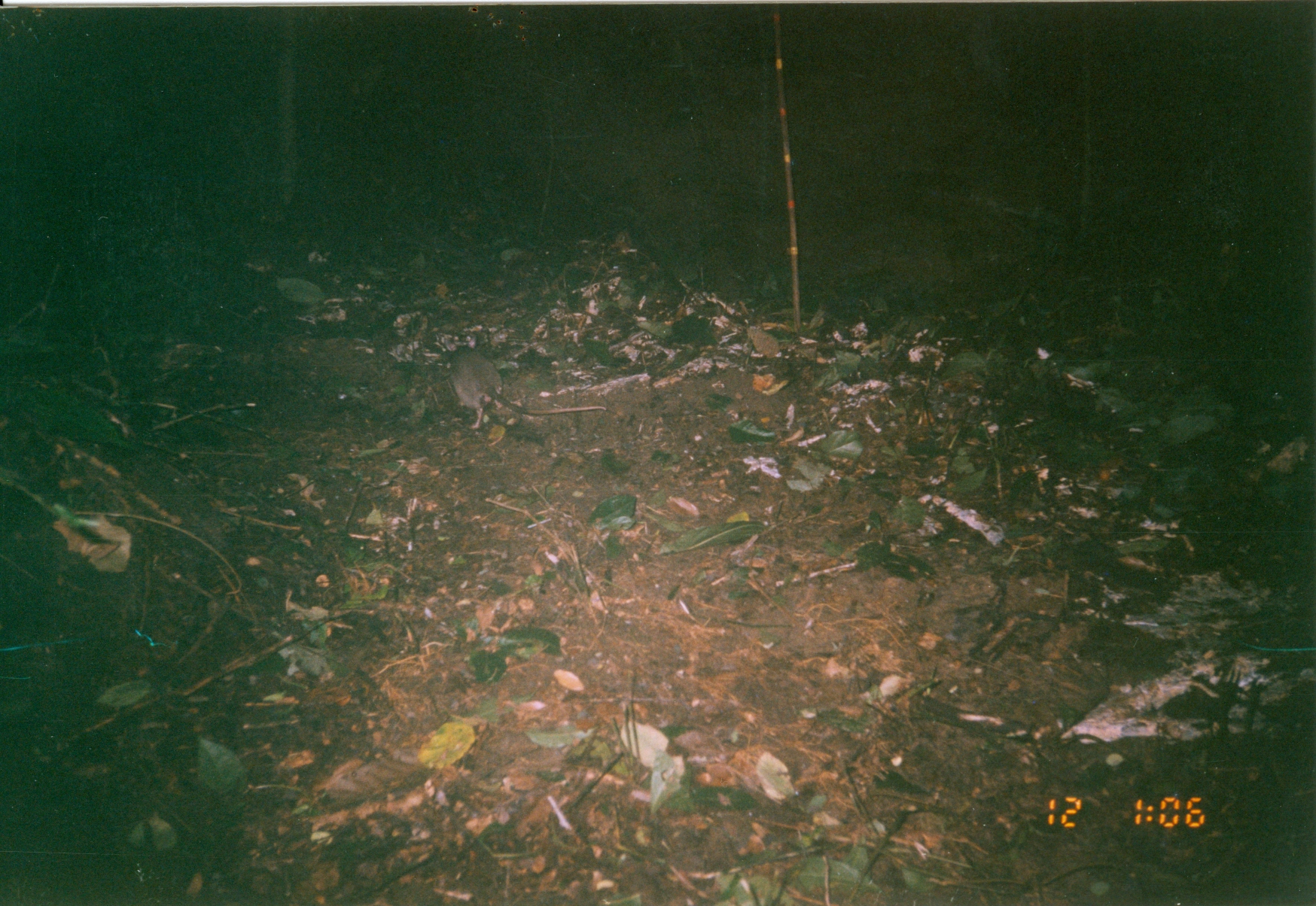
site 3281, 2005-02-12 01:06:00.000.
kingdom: Animalia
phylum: Chordata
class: Mammalia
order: Rodentia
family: Nesomyidae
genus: Cricetomys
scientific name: Cricetomys gambianus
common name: african giant pouched rat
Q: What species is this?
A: Cricetomys gambianus (african giant pouched rat).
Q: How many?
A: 1.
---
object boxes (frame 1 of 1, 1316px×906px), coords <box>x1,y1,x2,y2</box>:
cricetomys gambianus: <box>447,343,607,431</box>